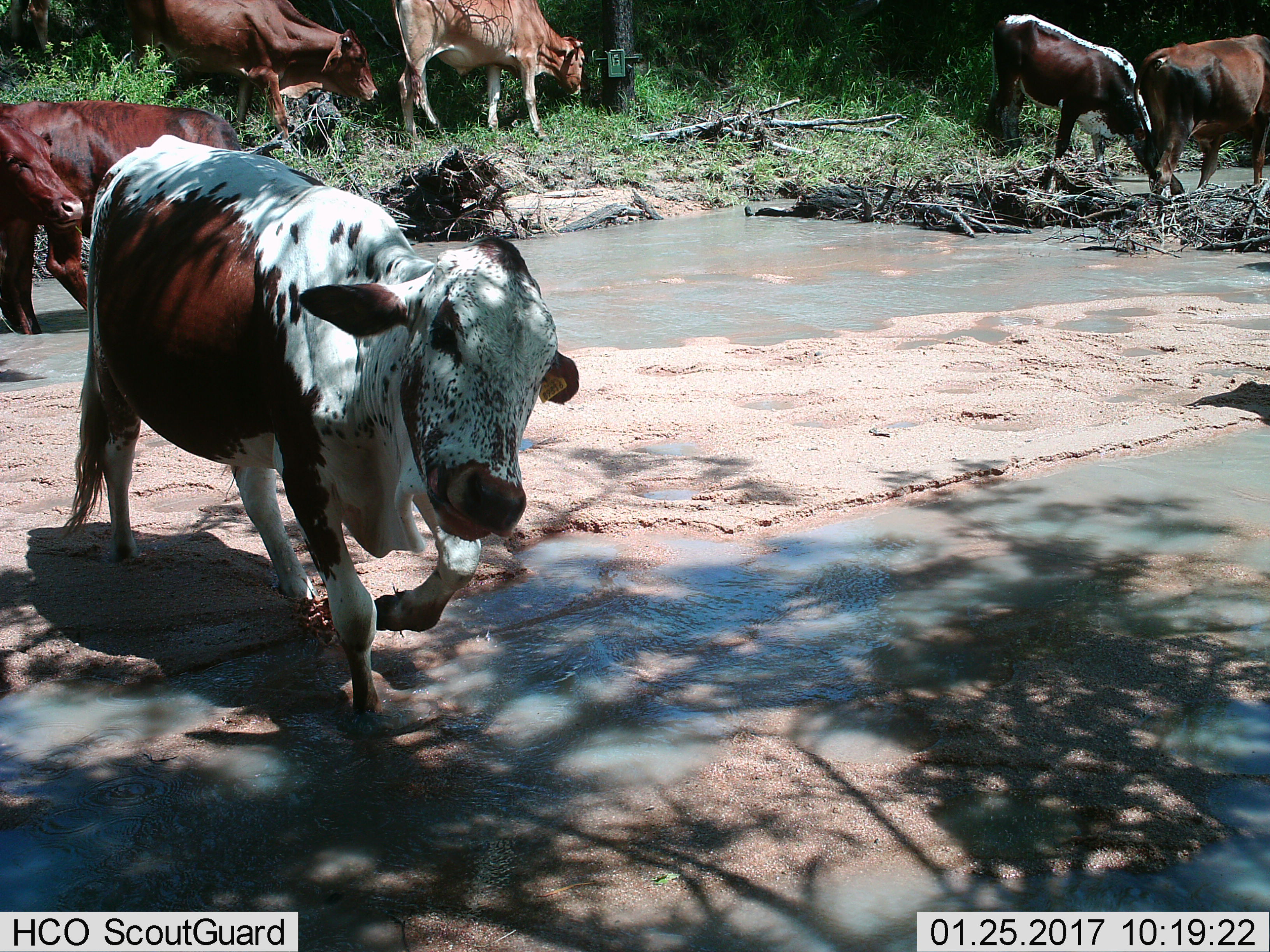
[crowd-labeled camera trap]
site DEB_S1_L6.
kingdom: Animalia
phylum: Chordata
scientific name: Vertebrata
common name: domestic animal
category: domesticanimal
Domesticanimal (domestic animal) (Vertebrata), count 7. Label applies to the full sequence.